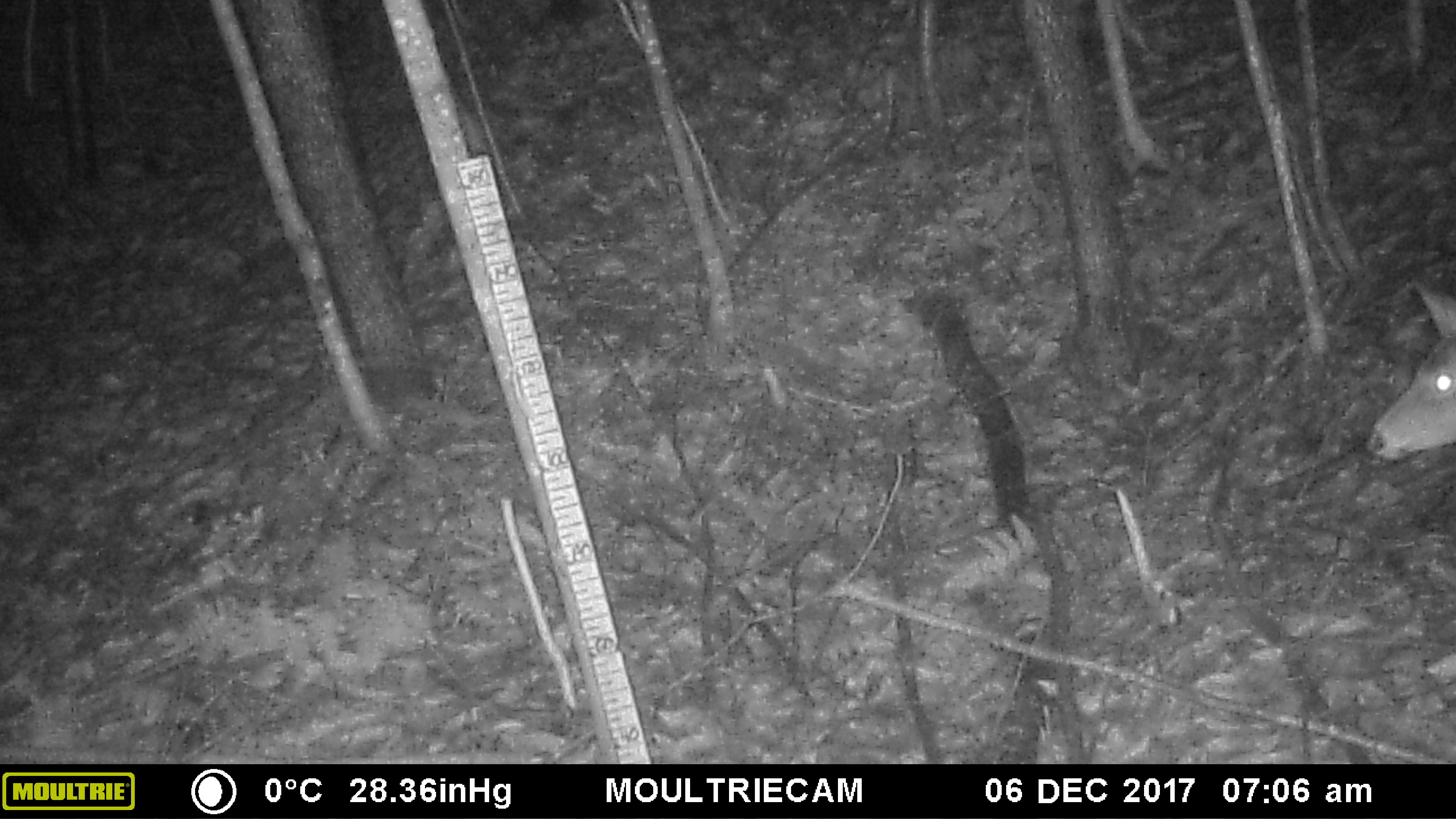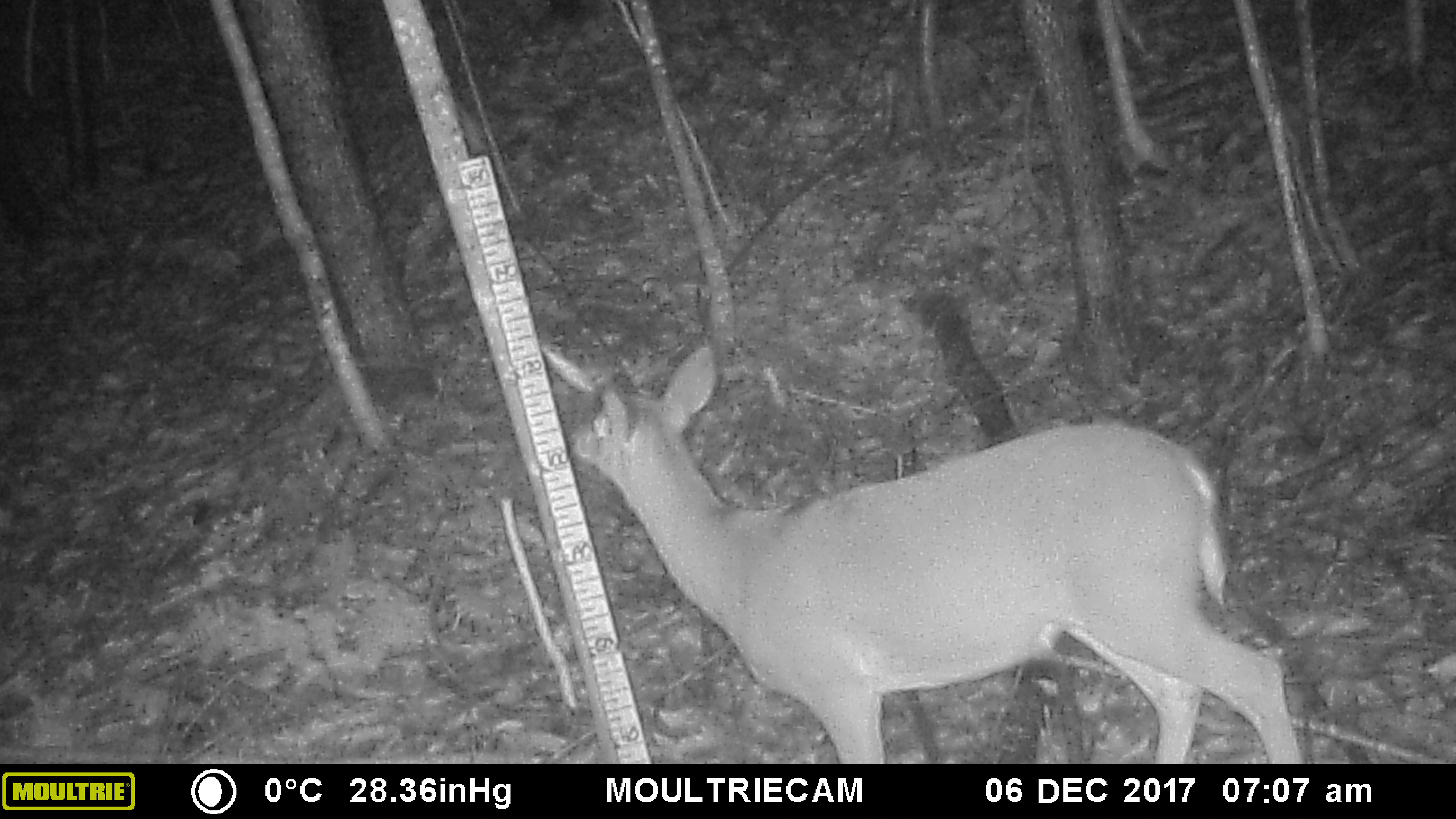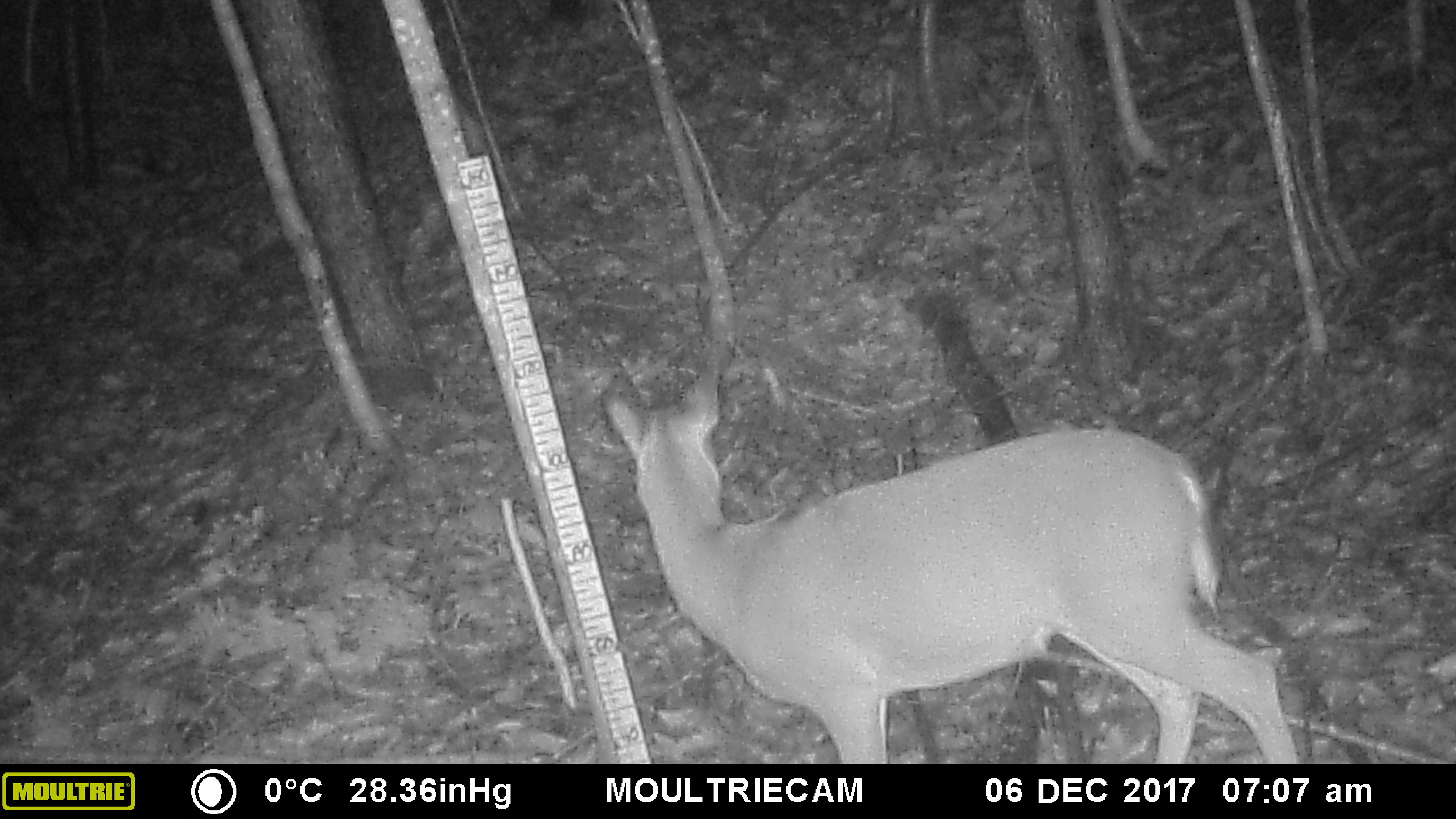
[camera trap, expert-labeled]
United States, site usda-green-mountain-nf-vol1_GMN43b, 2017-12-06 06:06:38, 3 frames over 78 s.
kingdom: Animalia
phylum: Chordata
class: Mammalia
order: Artiodactyla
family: Cervidae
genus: Odocoileus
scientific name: Odocoileus virginianus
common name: white-tailed deer